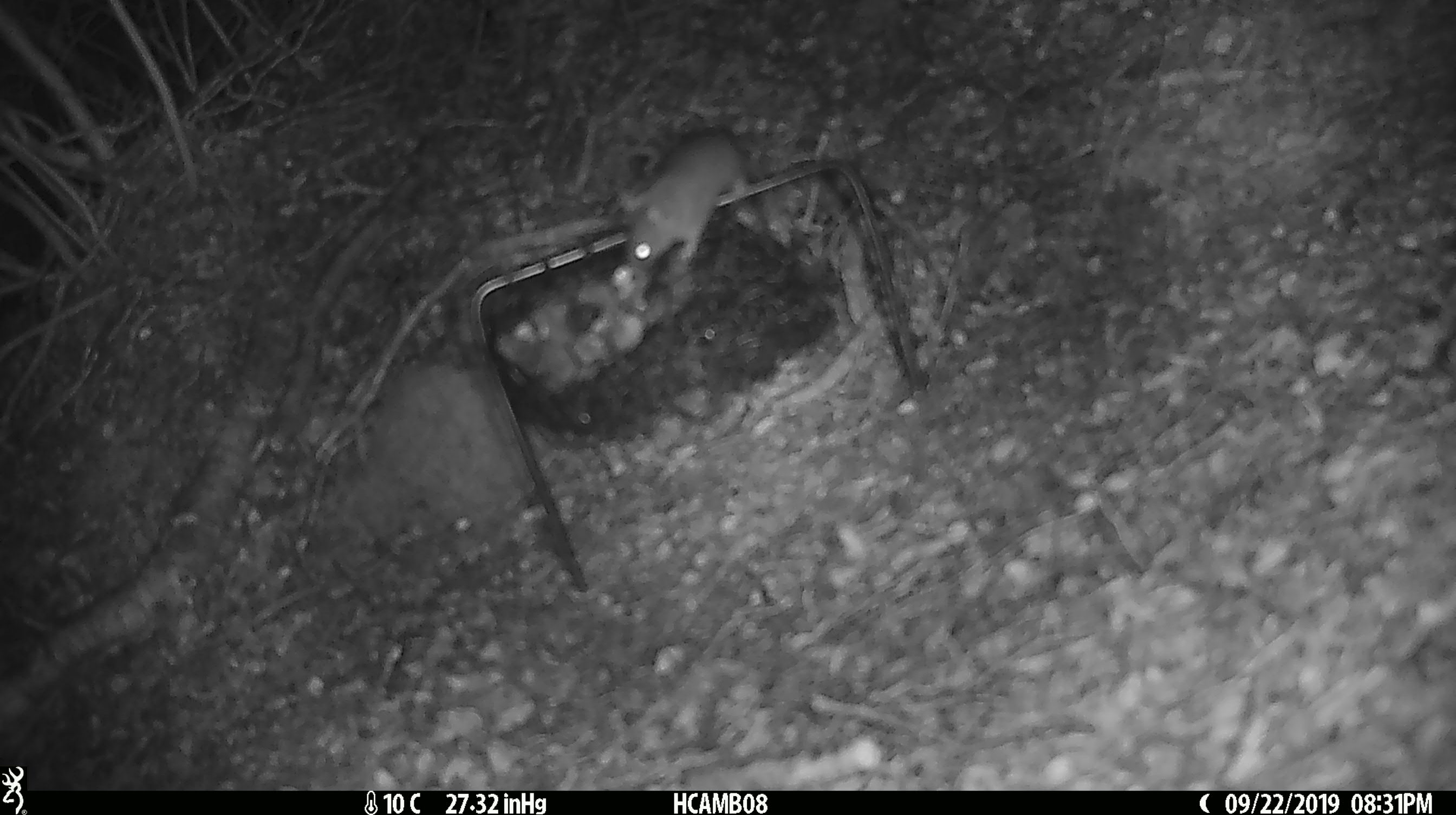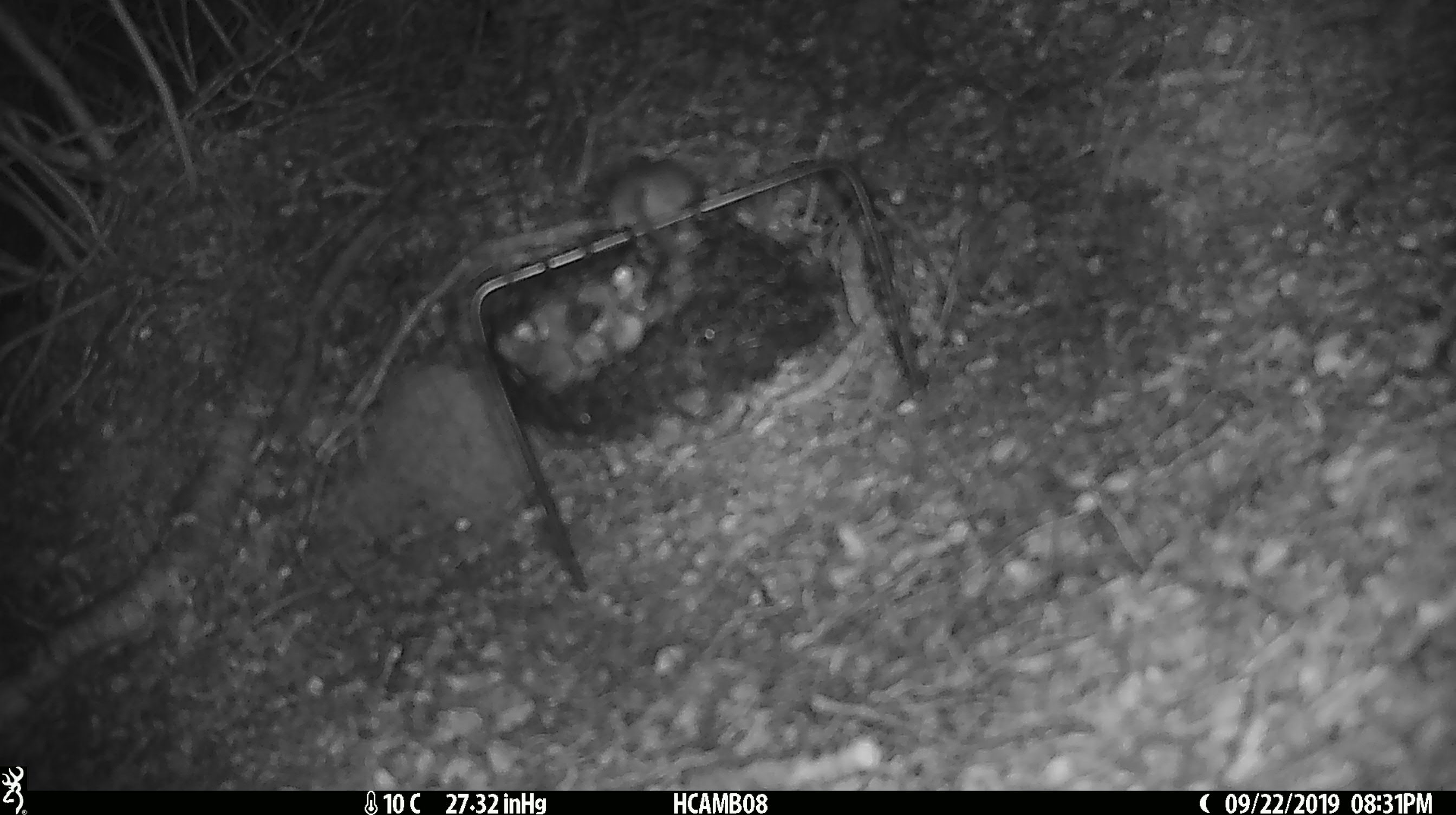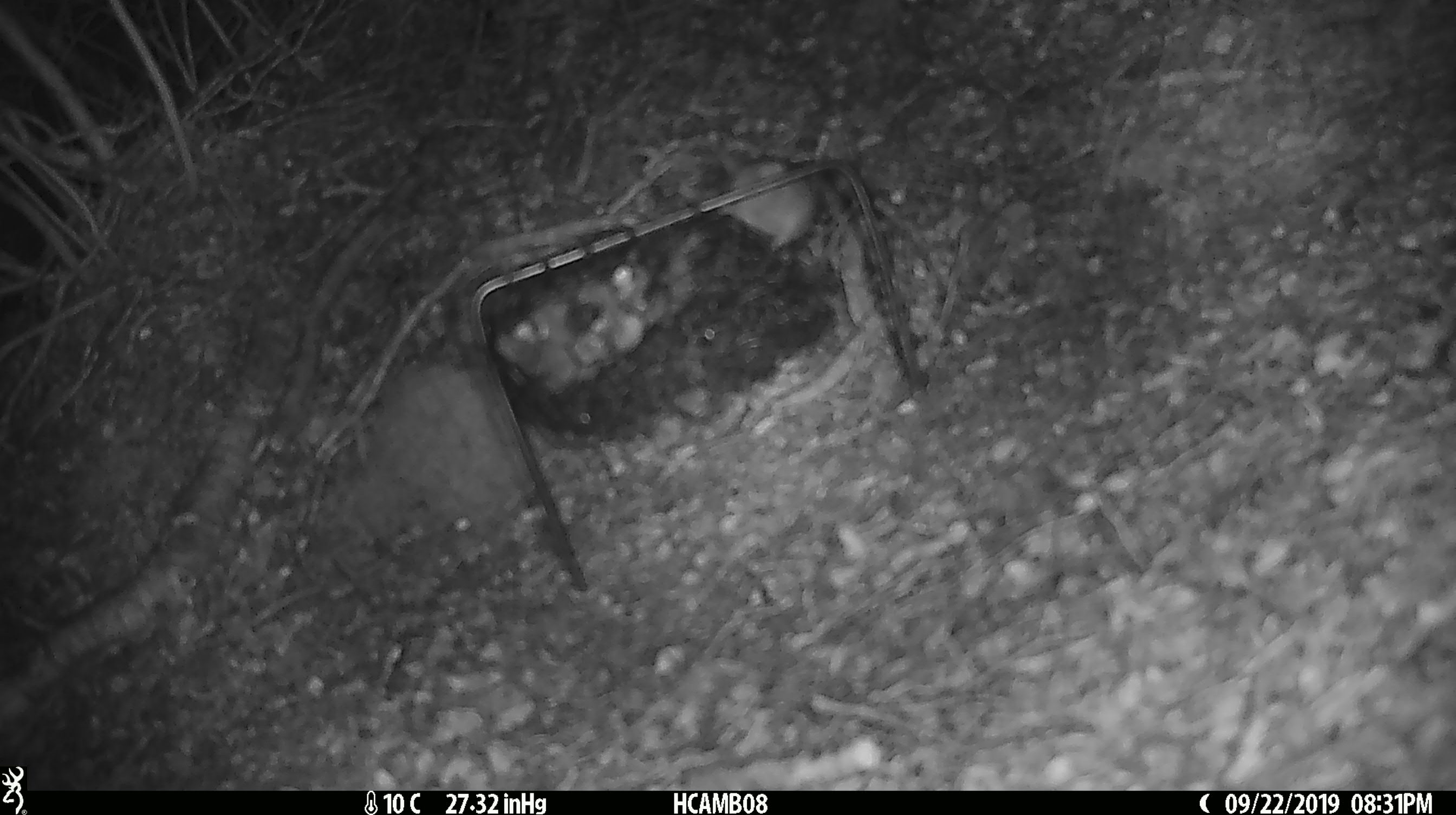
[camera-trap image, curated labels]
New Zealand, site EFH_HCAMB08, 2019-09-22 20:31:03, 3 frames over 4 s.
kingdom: Animalia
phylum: Chordata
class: Mammalia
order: Rodentia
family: Muridae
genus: Mus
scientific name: Mus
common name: mouse